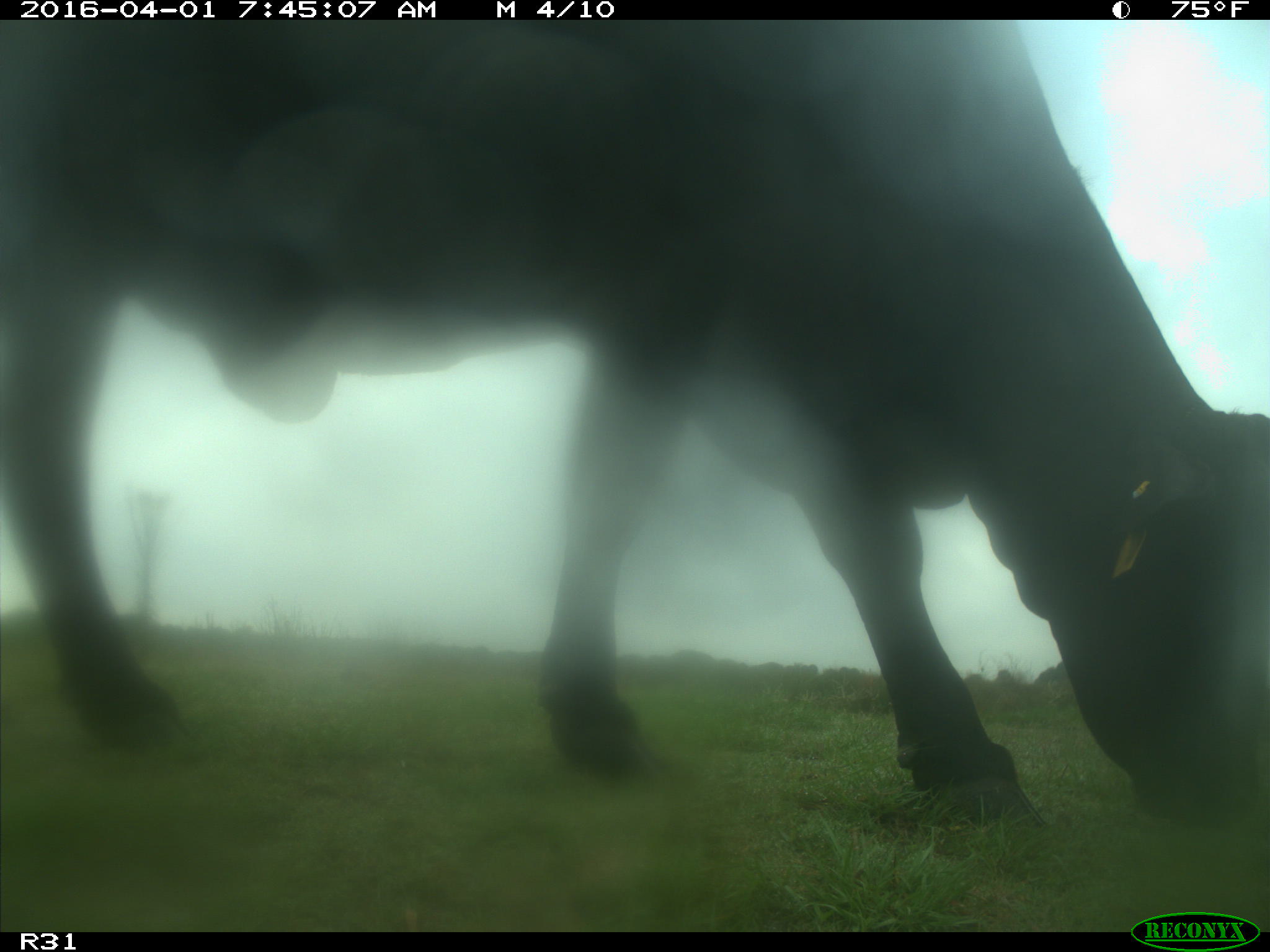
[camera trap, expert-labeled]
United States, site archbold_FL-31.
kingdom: Animalia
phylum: Chordata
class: Mammalia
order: Artiodactyla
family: Bovidae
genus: Bos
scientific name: Bos taurus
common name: domestic cow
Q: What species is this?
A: Bos taurus (domestic cow).